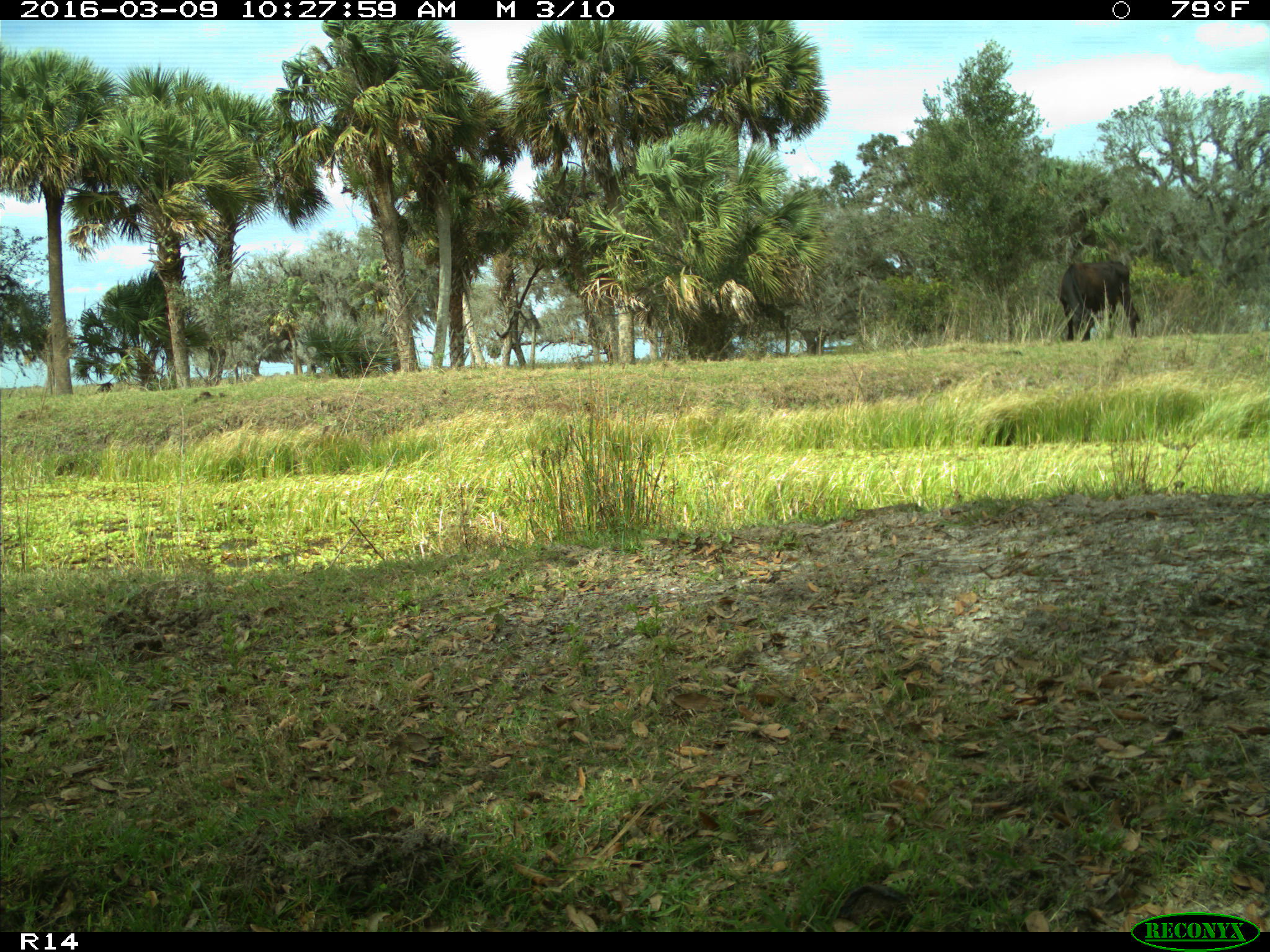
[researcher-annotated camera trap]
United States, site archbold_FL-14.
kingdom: Animalia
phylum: Chordata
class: Mammalia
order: Artiodactyla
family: Bovidae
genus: Bos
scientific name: Bos taurus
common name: domestic cow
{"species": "Bos taurus (domestic cow)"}